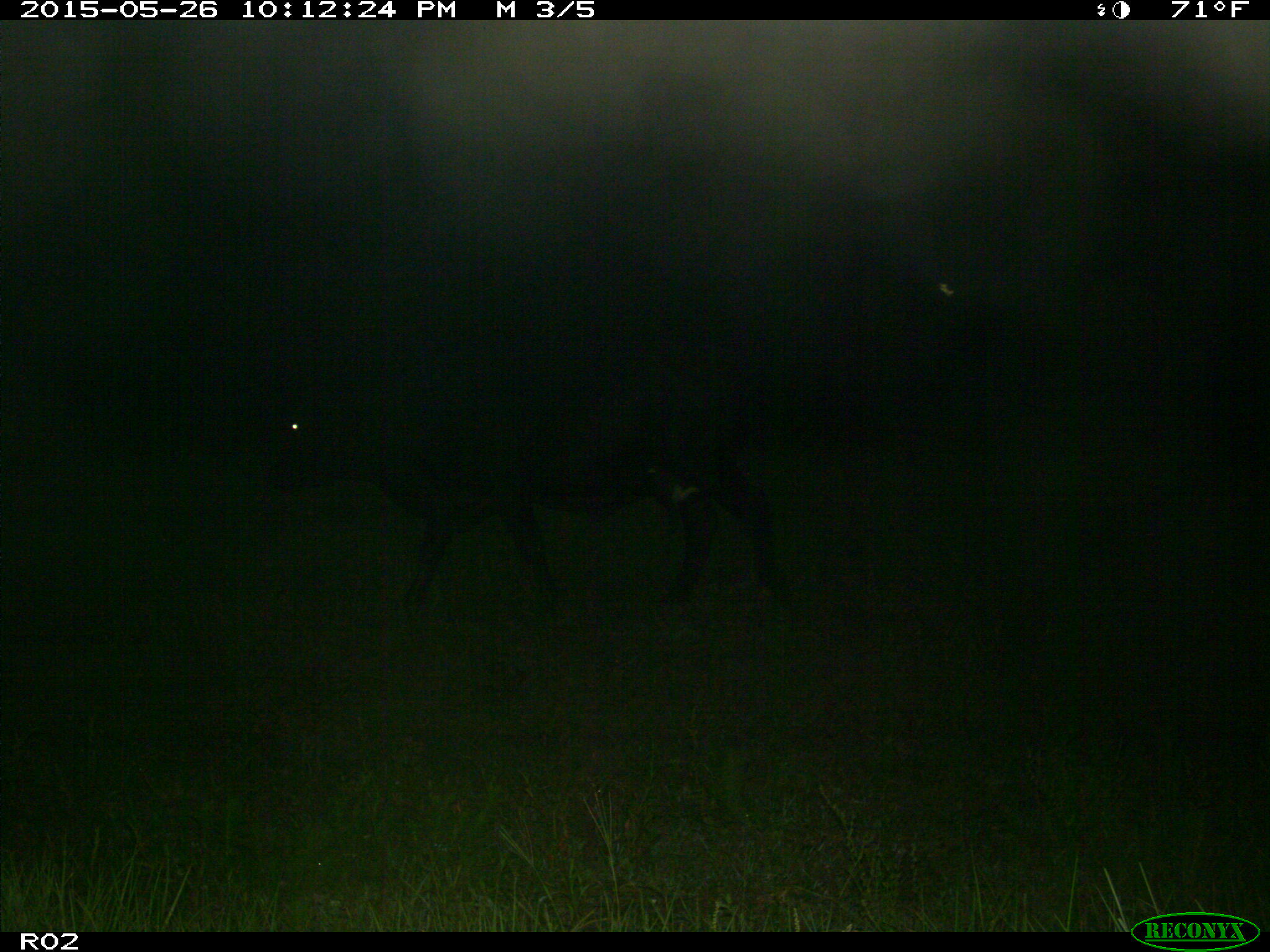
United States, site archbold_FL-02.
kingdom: Animalia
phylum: Chordata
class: Mammalia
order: Artiodactyla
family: Bovidae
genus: Bos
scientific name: Bos taurus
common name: domestic cow